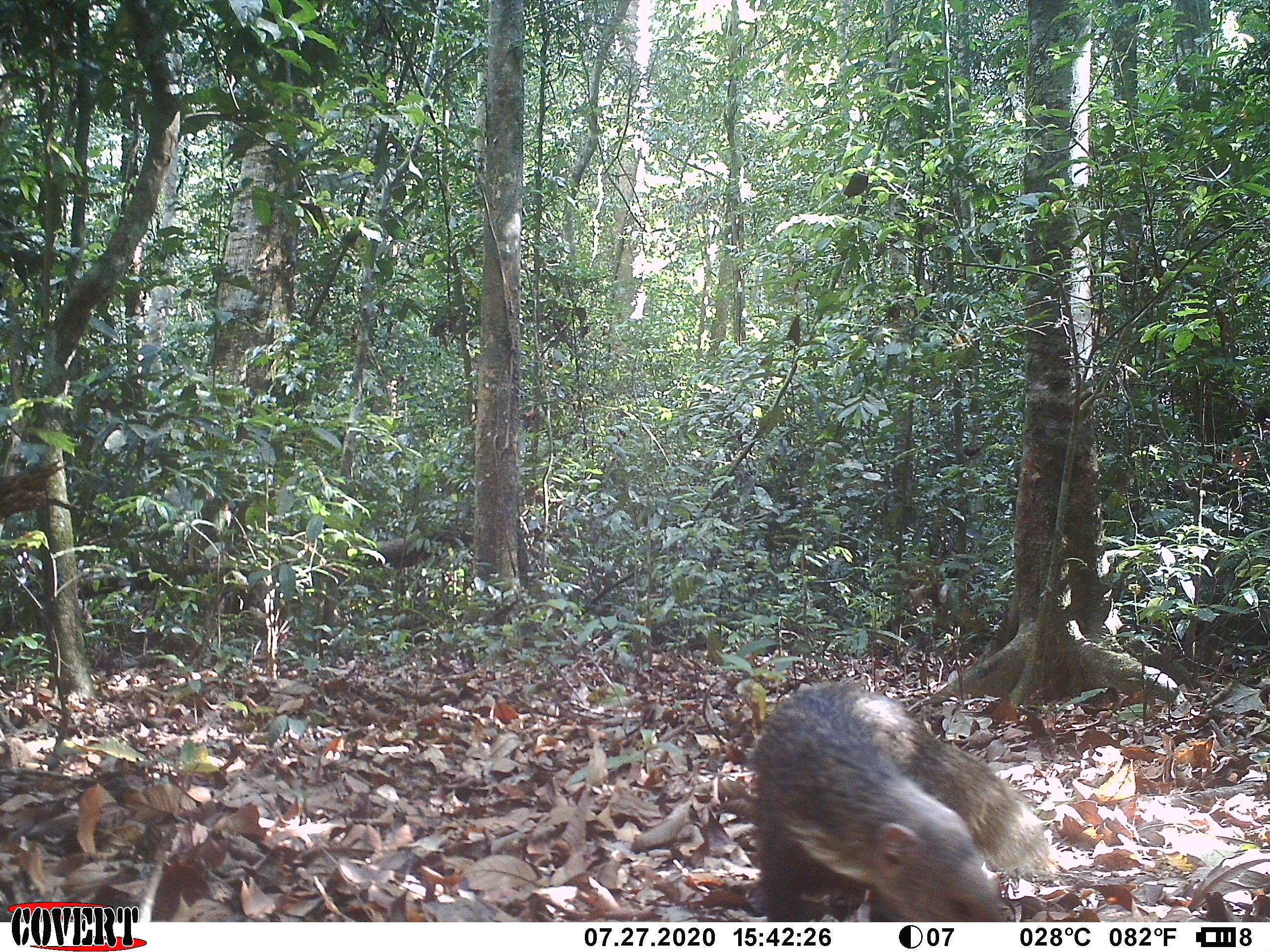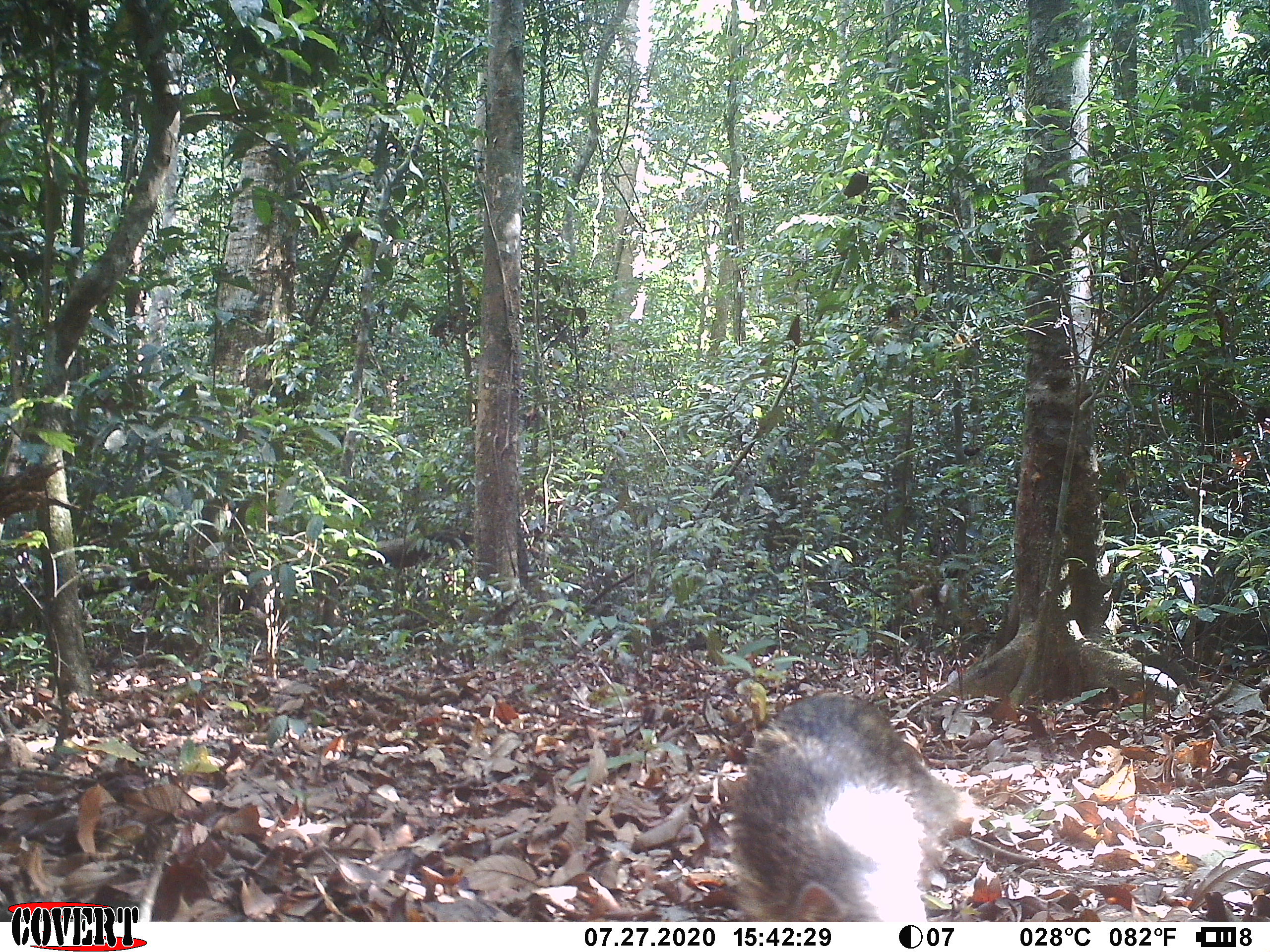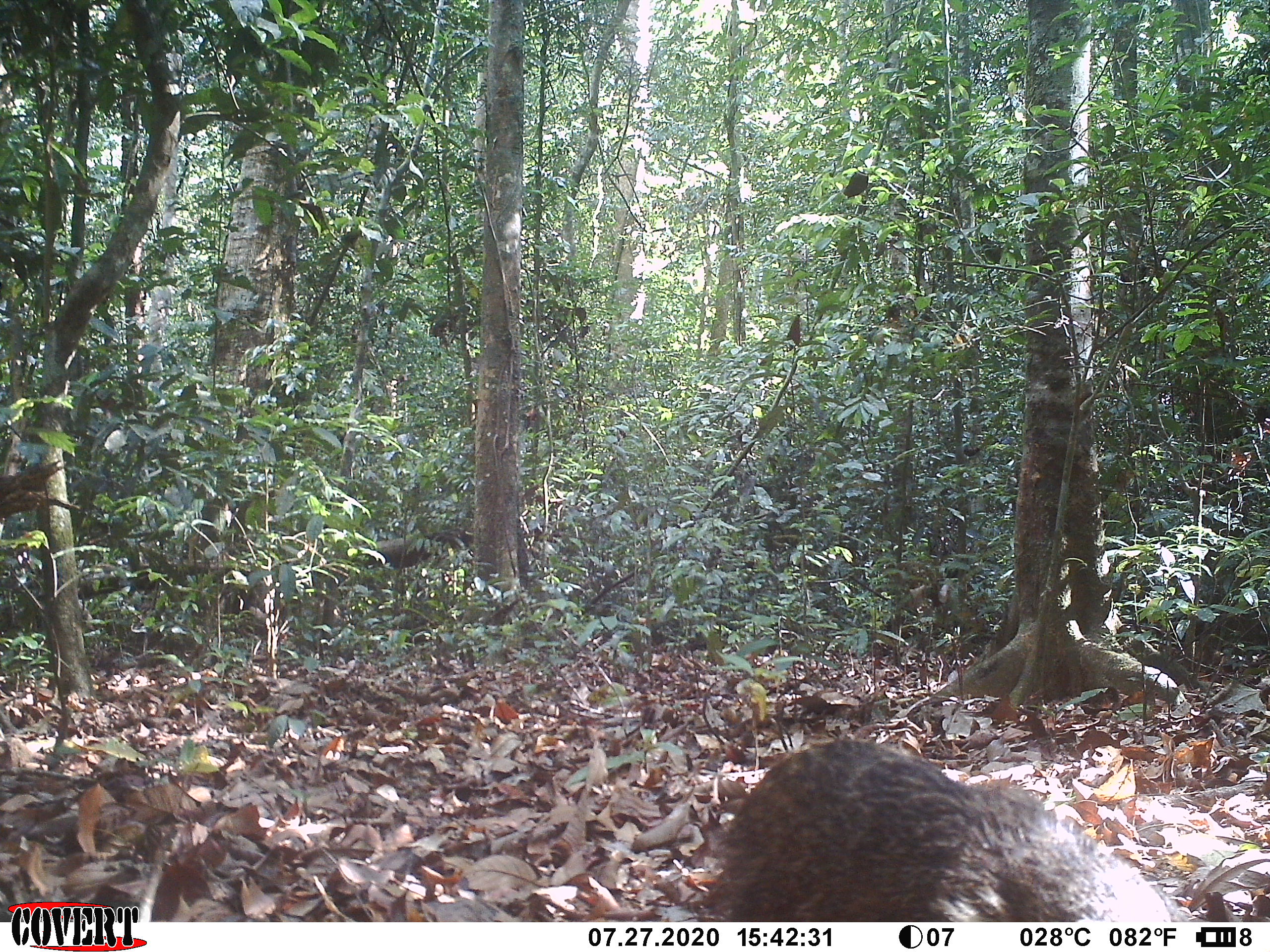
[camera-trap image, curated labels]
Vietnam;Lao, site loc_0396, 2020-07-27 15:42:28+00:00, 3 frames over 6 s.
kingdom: Animalia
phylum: Chordata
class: Mammalia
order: Carnivora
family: Herpestidae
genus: Urva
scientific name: Urva urva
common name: crab-eating mongoose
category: crab eating mongoose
Crab eating mongoose (crab-eating mongoose) (Urva urva). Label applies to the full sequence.